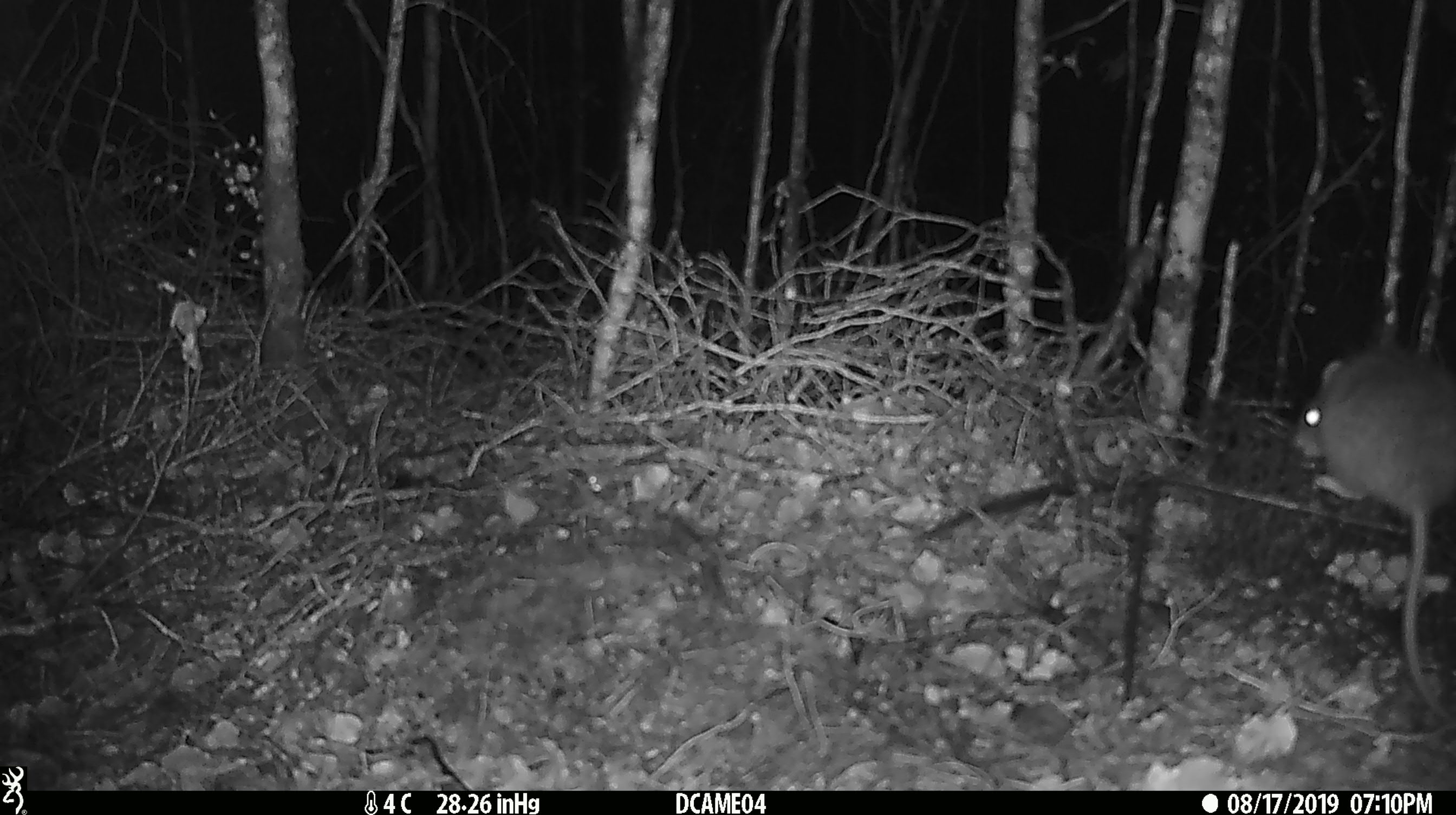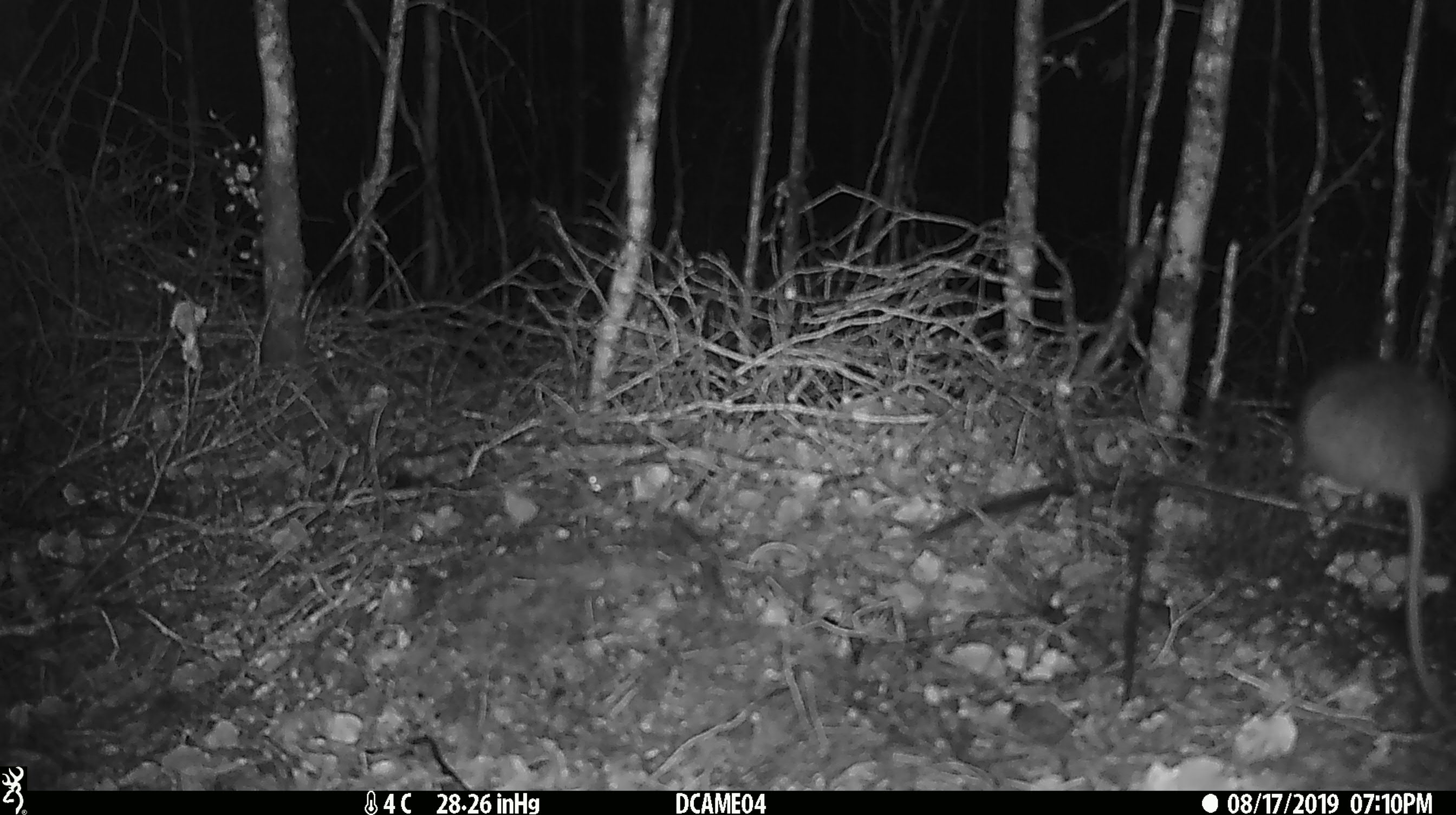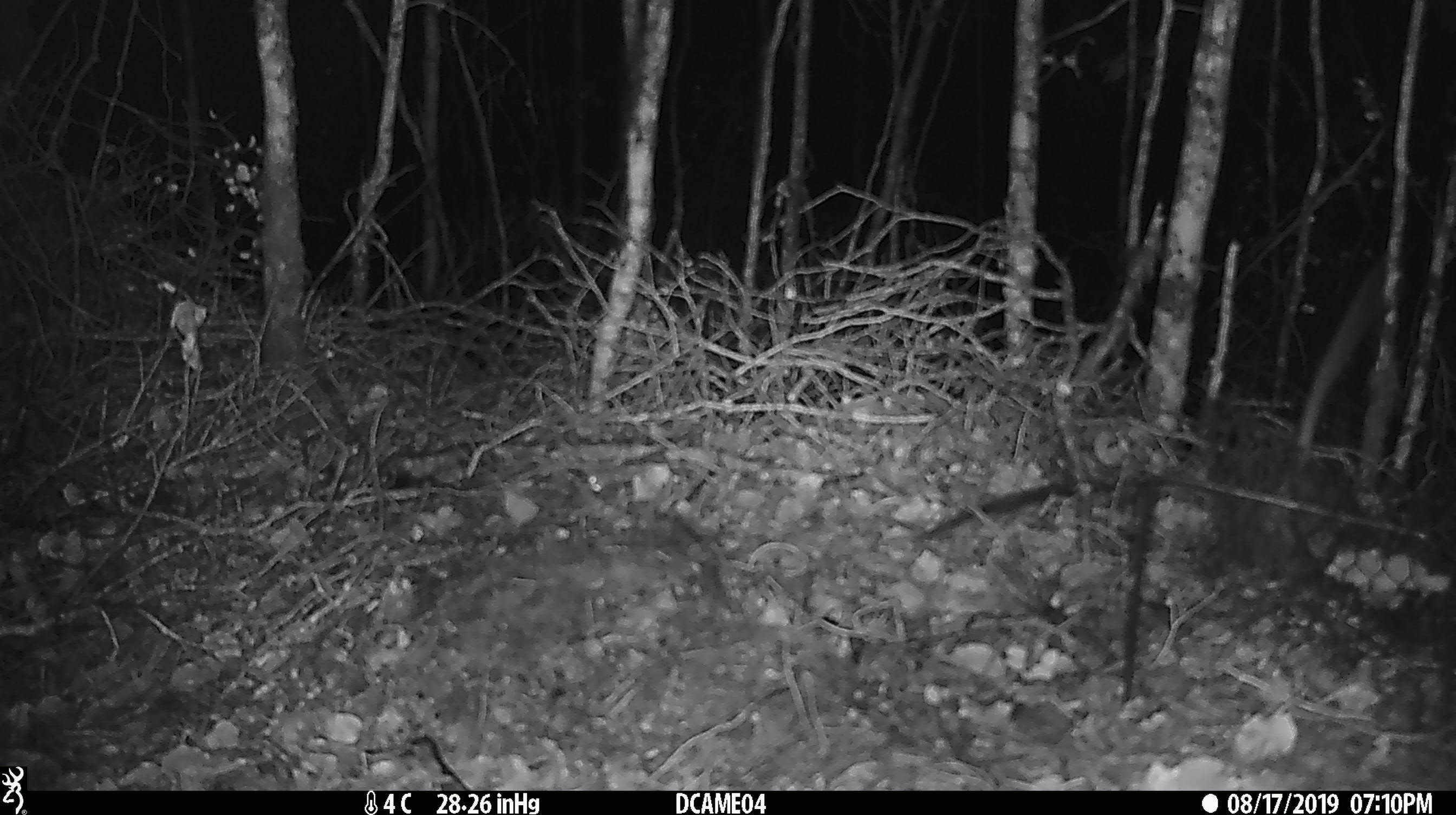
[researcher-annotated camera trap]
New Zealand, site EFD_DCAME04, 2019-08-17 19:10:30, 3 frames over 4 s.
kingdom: Animalia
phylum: Chordata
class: Mammalia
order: Rodentia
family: Muridae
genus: Rattus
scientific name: Rattus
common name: rat